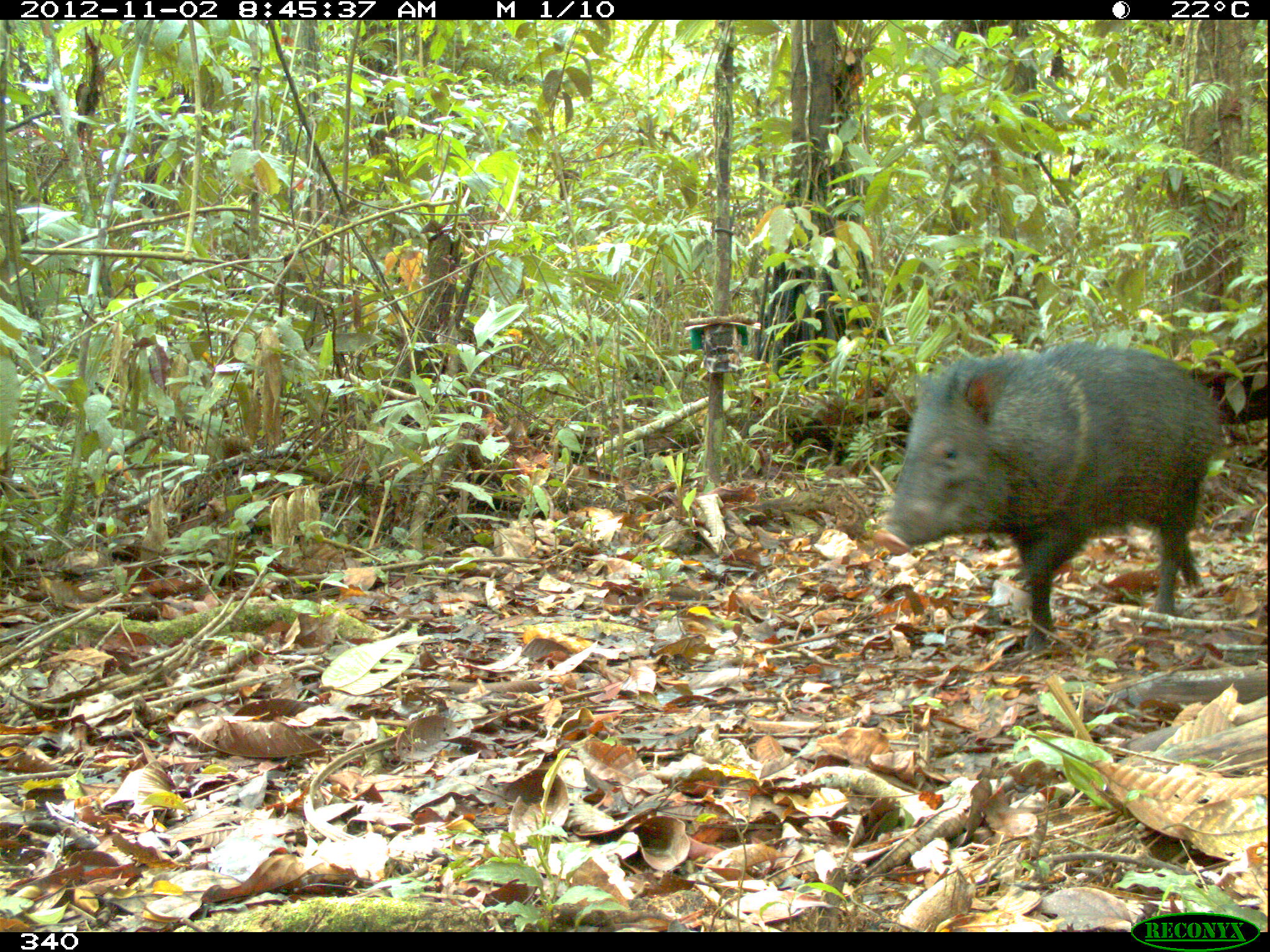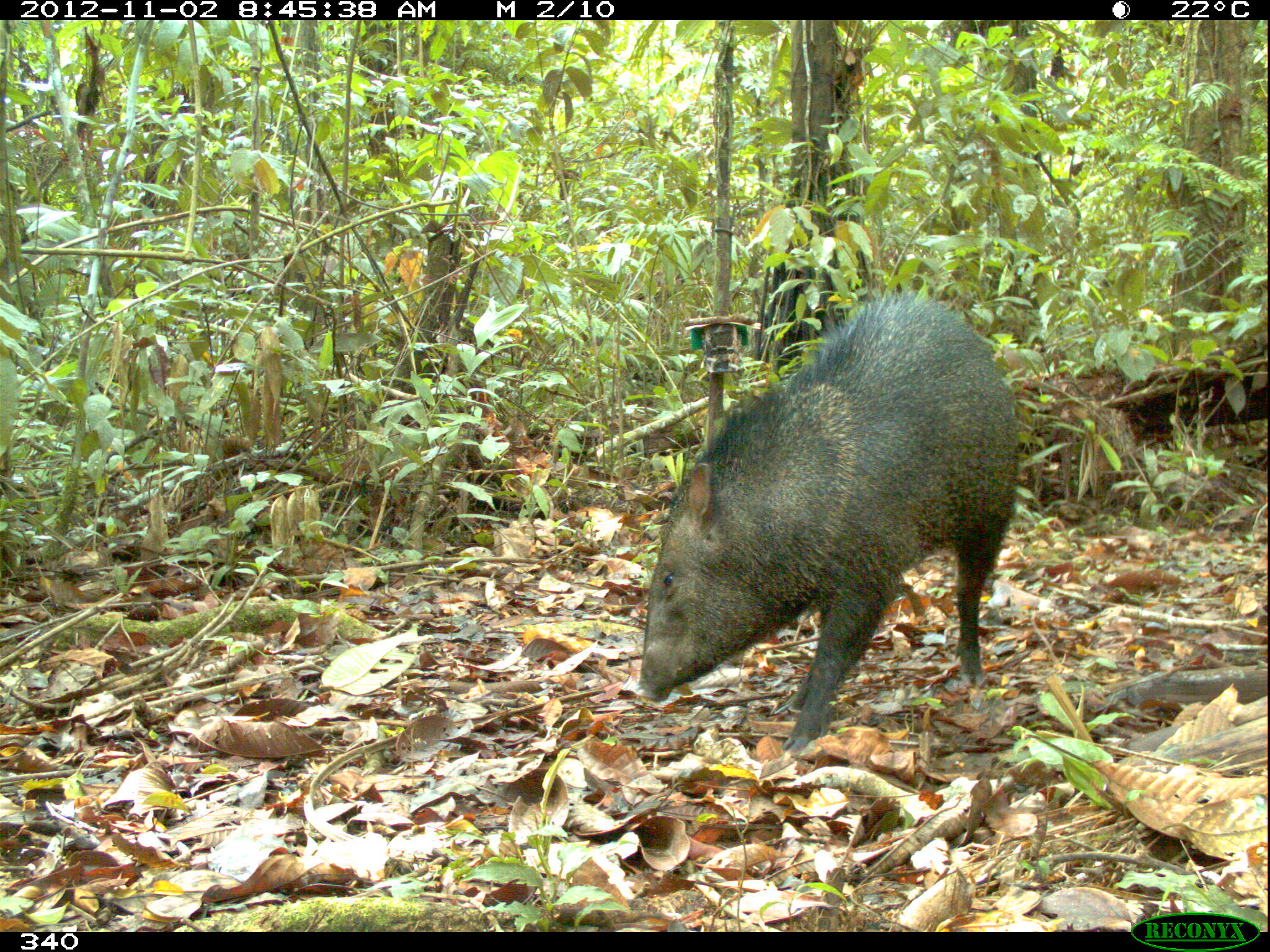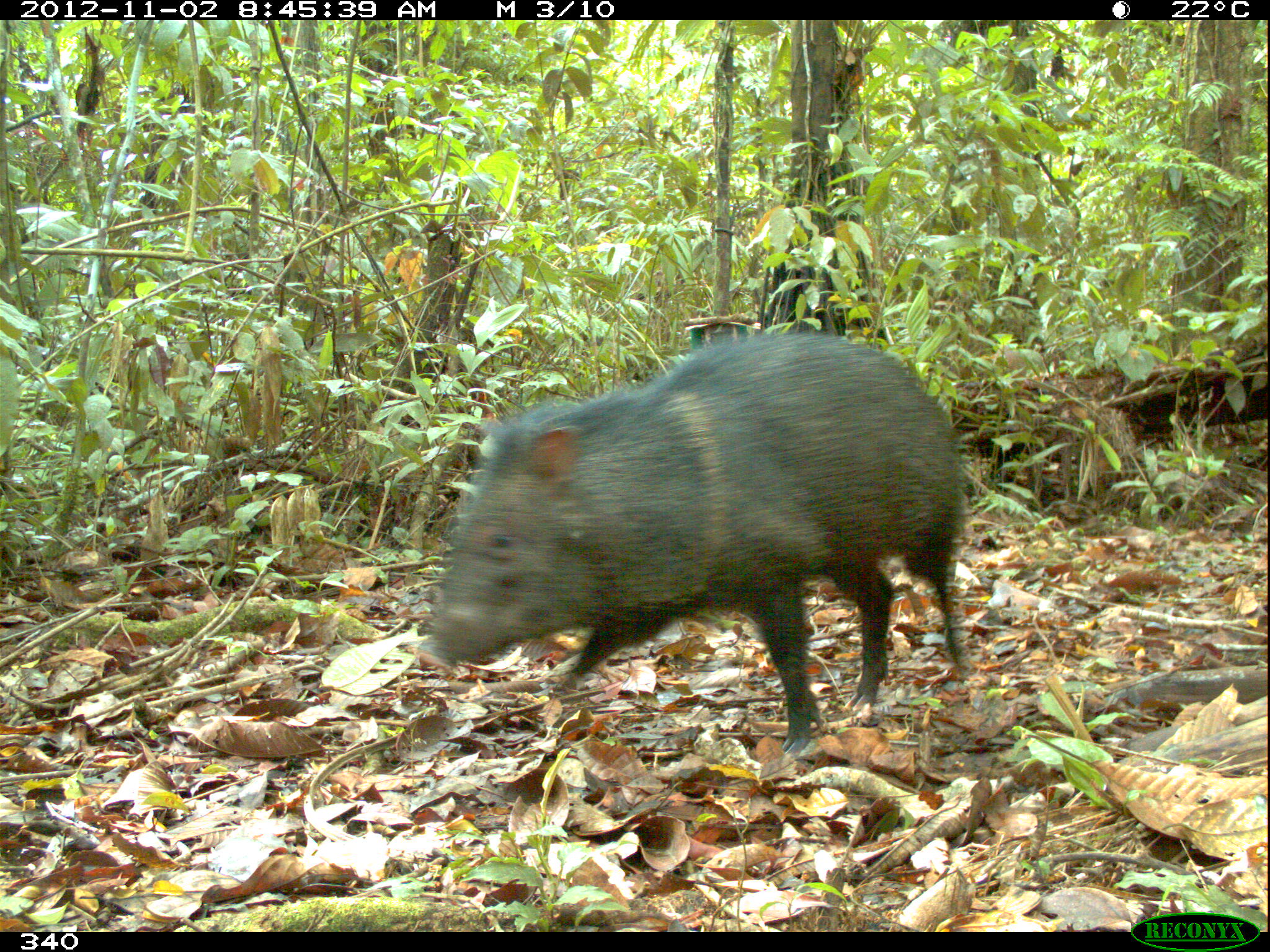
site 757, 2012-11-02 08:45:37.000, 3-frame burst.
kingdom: Animalia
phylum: Chordata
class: Mammalia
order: Artiodactyla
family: Tayassuidae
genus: Pecari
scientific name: Pecari tajacu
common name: collared peccary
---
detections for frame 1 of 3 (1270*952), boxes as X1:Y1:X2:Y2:
pecari tajacu: 871:340:1223:653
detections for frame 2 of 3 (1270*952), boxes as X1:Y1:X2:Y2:
pecari tajacu: 631:288:1019:756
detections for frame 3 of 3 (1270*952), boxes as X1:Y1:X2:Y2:
pecari tajacu: 410:329:963:760